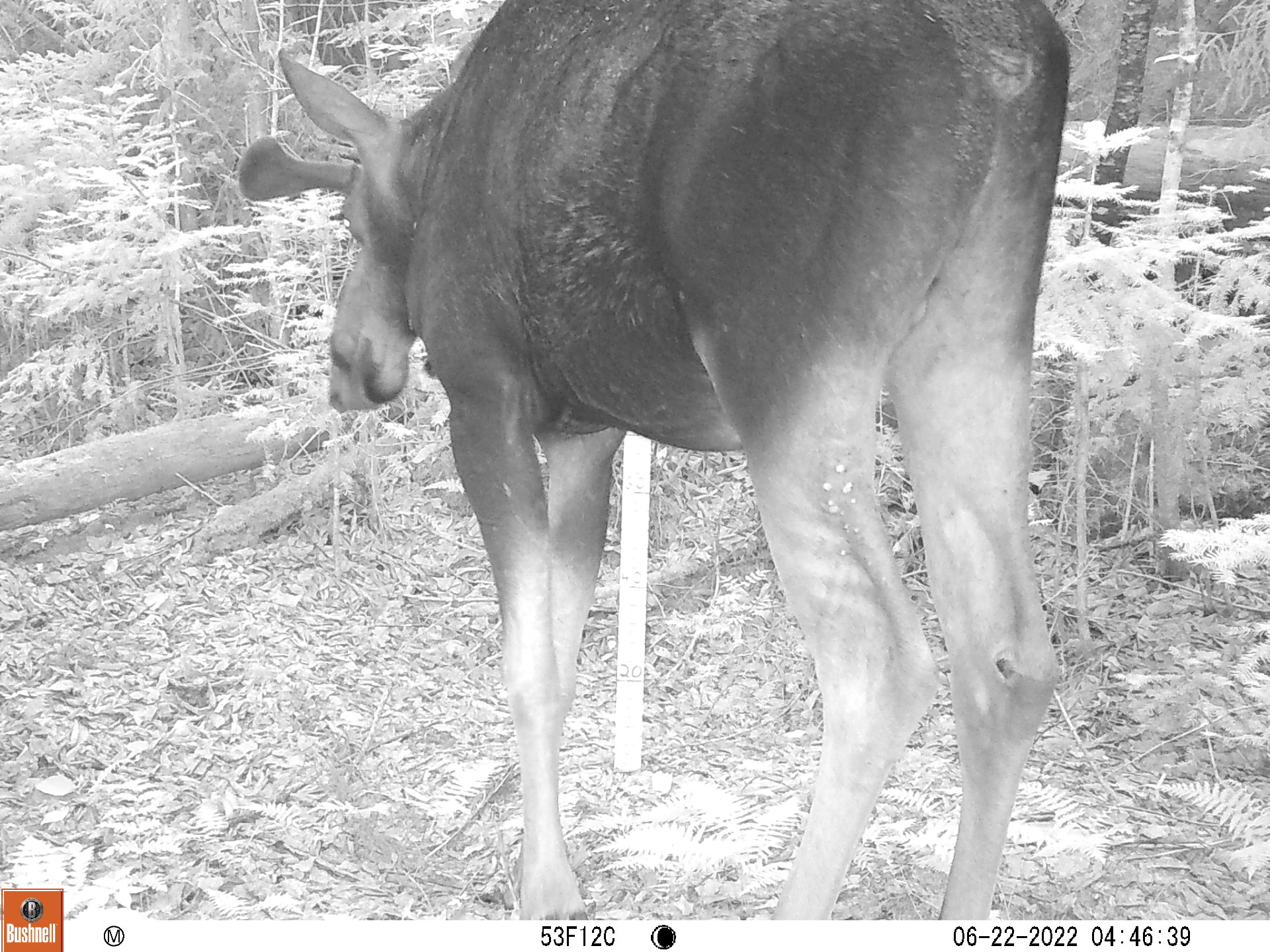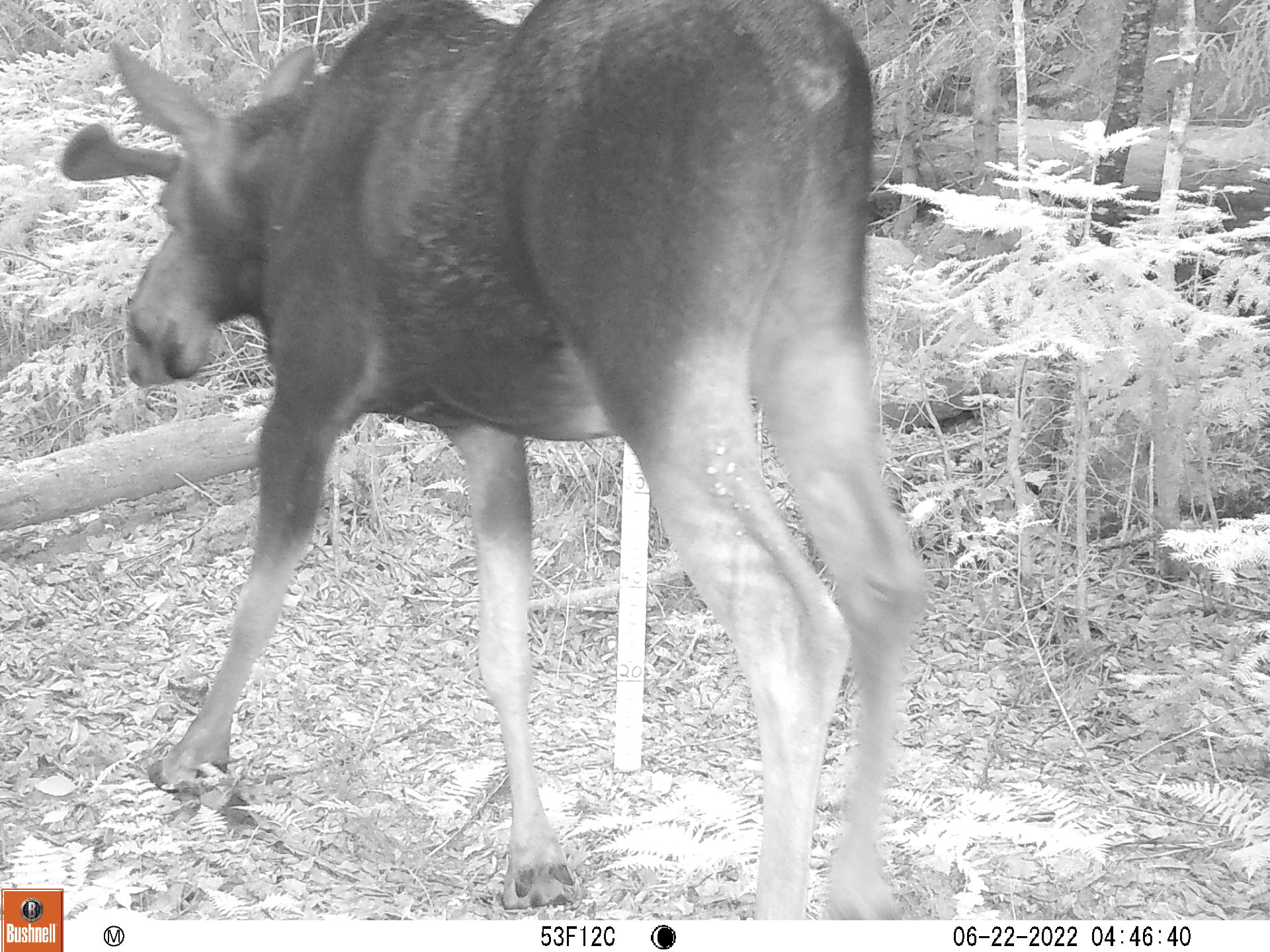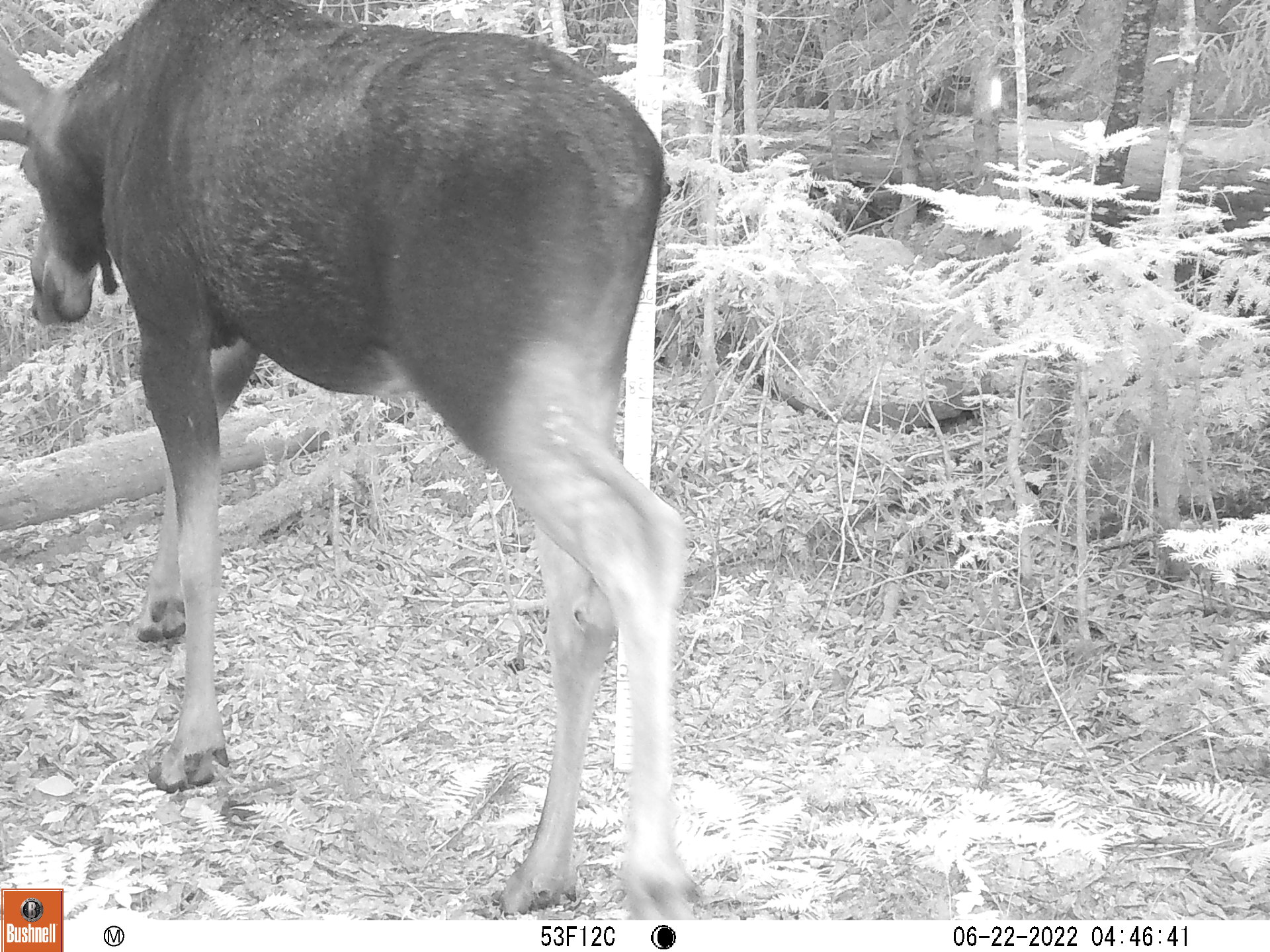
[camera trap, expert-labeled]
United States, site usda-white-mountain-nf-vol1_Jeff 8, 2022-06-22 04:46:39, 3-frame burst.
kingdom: Animalia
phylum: Chordata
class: Mammalia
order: Artiodactyla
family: Cervidae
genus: Alces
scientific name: Alces alces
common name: moose